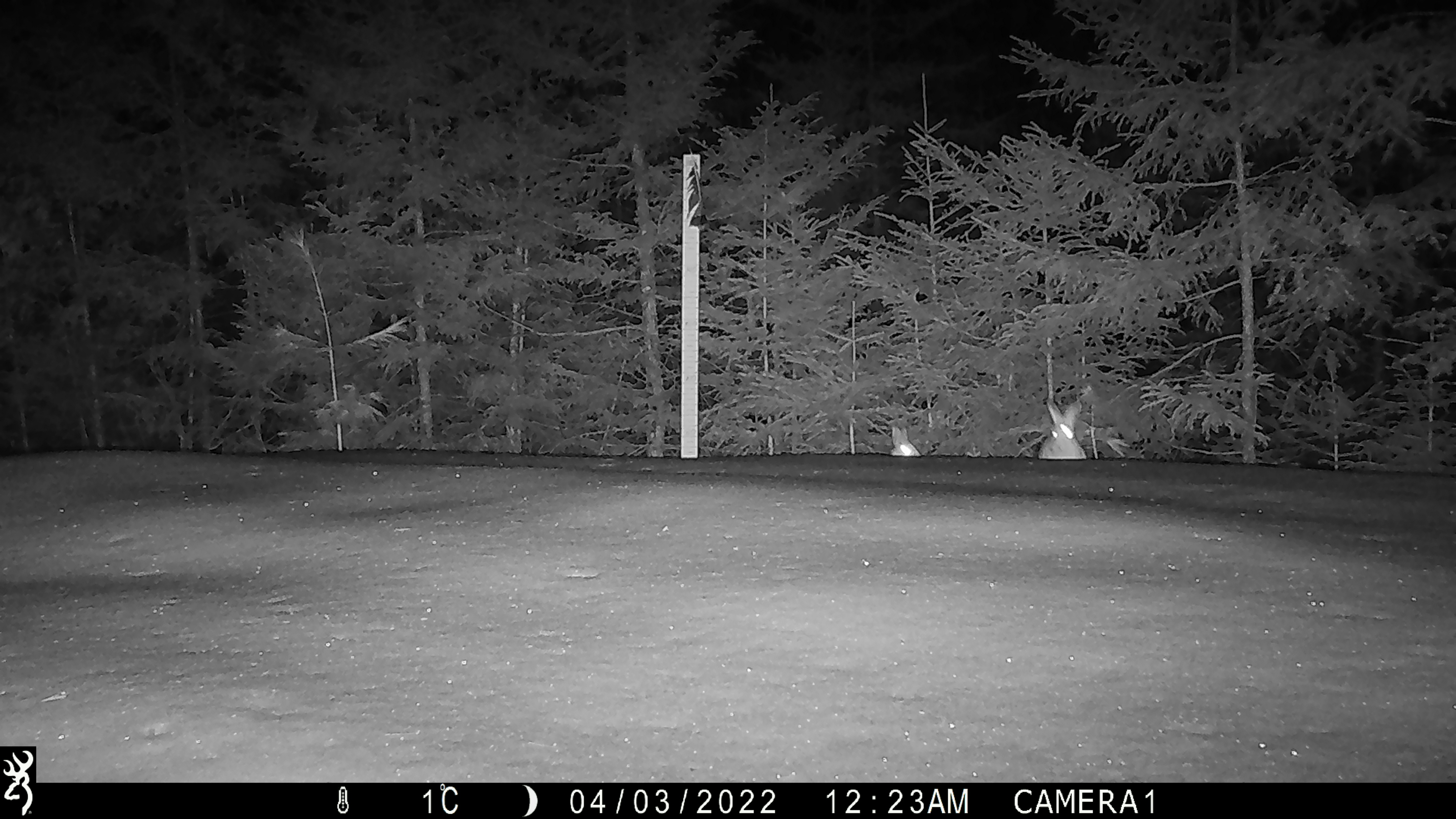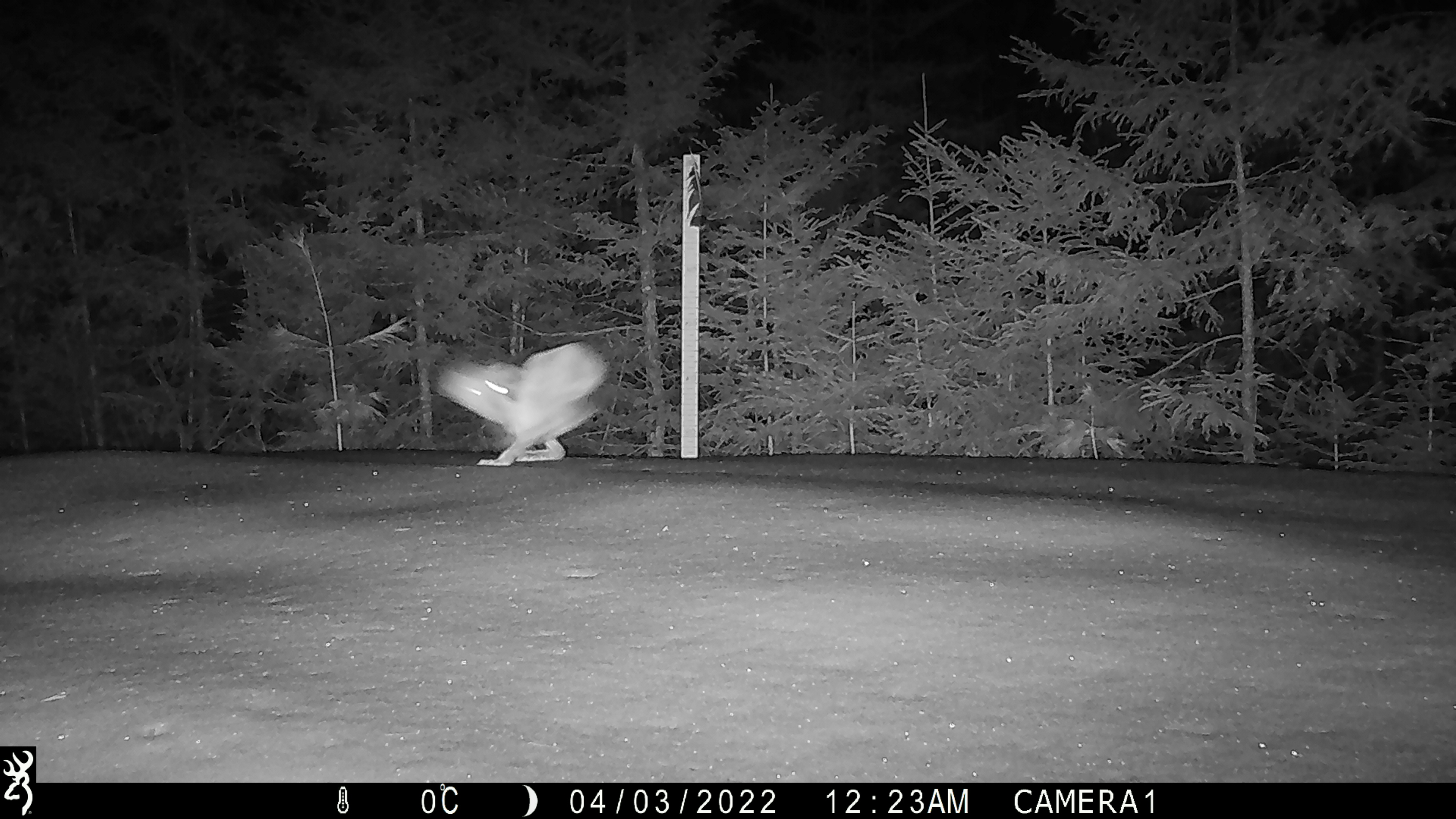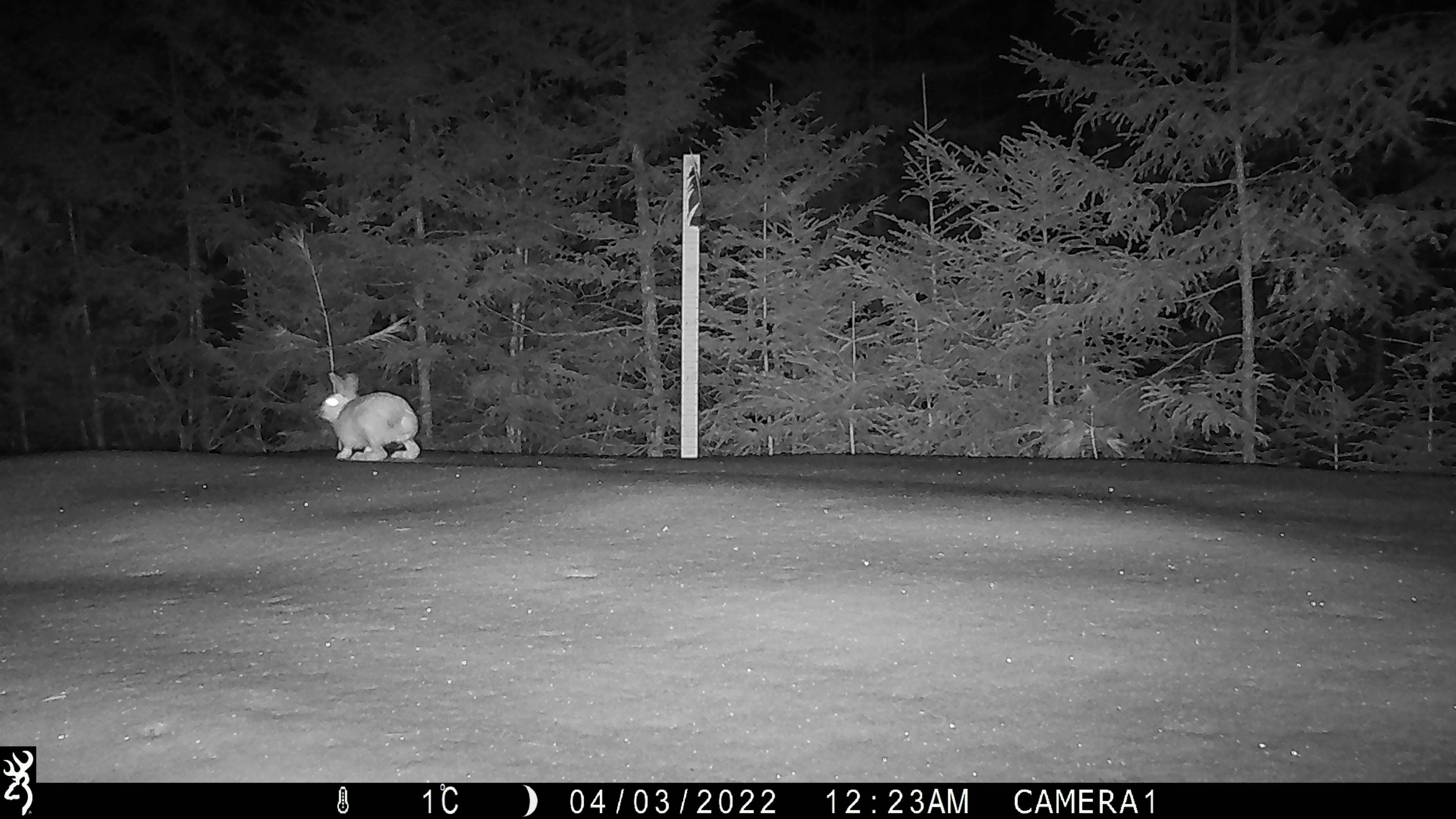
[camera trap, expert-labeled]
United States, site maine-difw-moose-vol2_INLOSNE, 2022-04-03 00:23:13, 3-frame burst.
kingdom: Animalia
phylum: Chordata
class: Mammalia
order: Lagomorpha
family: Leporidae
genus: Lepus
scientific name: Lepus americanus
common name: snowshoe hare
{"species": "snowshoe hare (Lepus americanus)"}